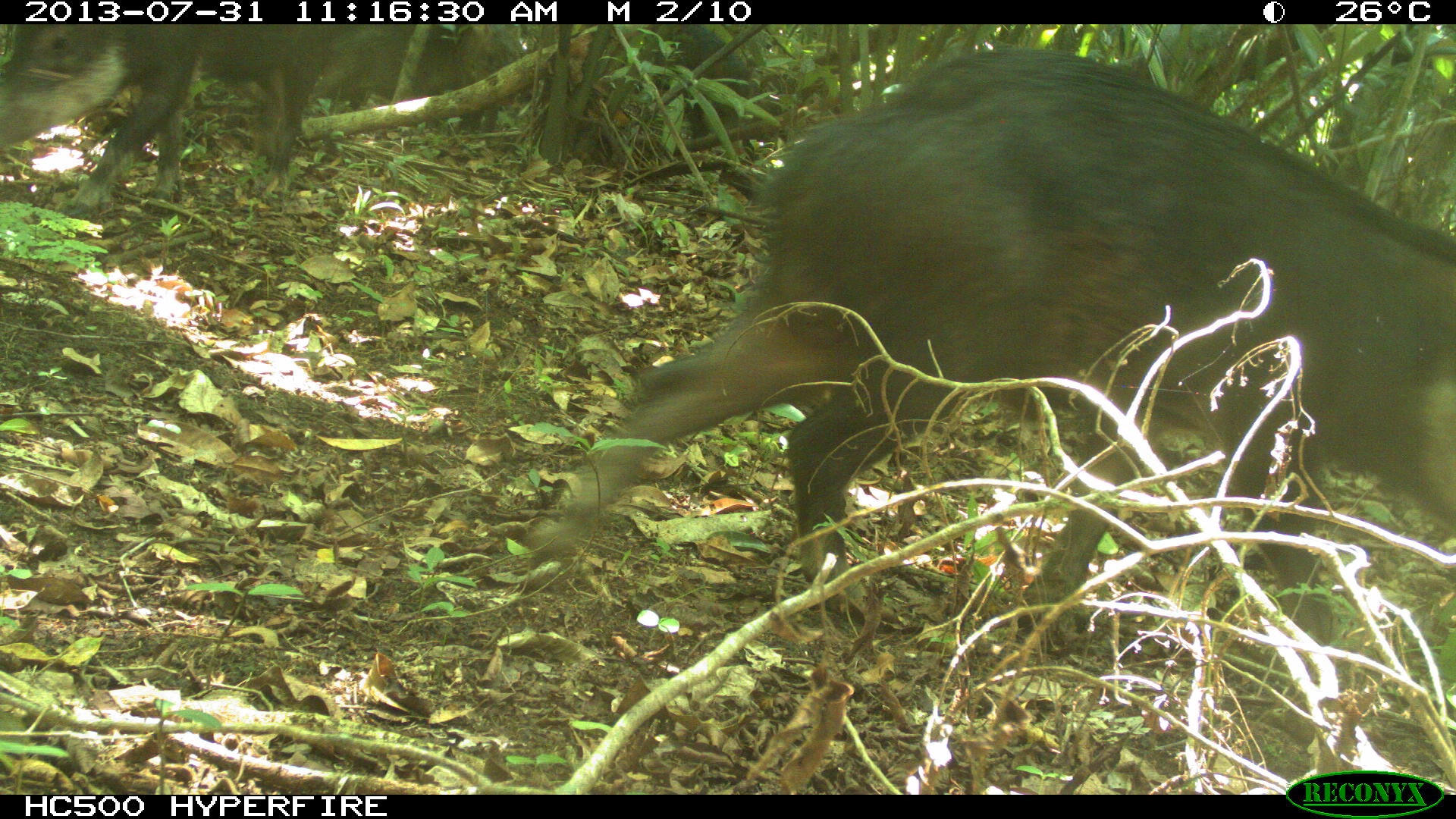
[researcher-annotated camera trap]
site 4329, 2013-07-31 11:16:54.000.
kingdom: Animalia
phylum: Chordata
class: Mammalia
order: Artiodactyla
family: Tayassuidae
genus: Tayassu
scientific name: Tayassu pecari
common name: white-lipped peccary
Tayassu pecari (white-lipped peccary), count 4.